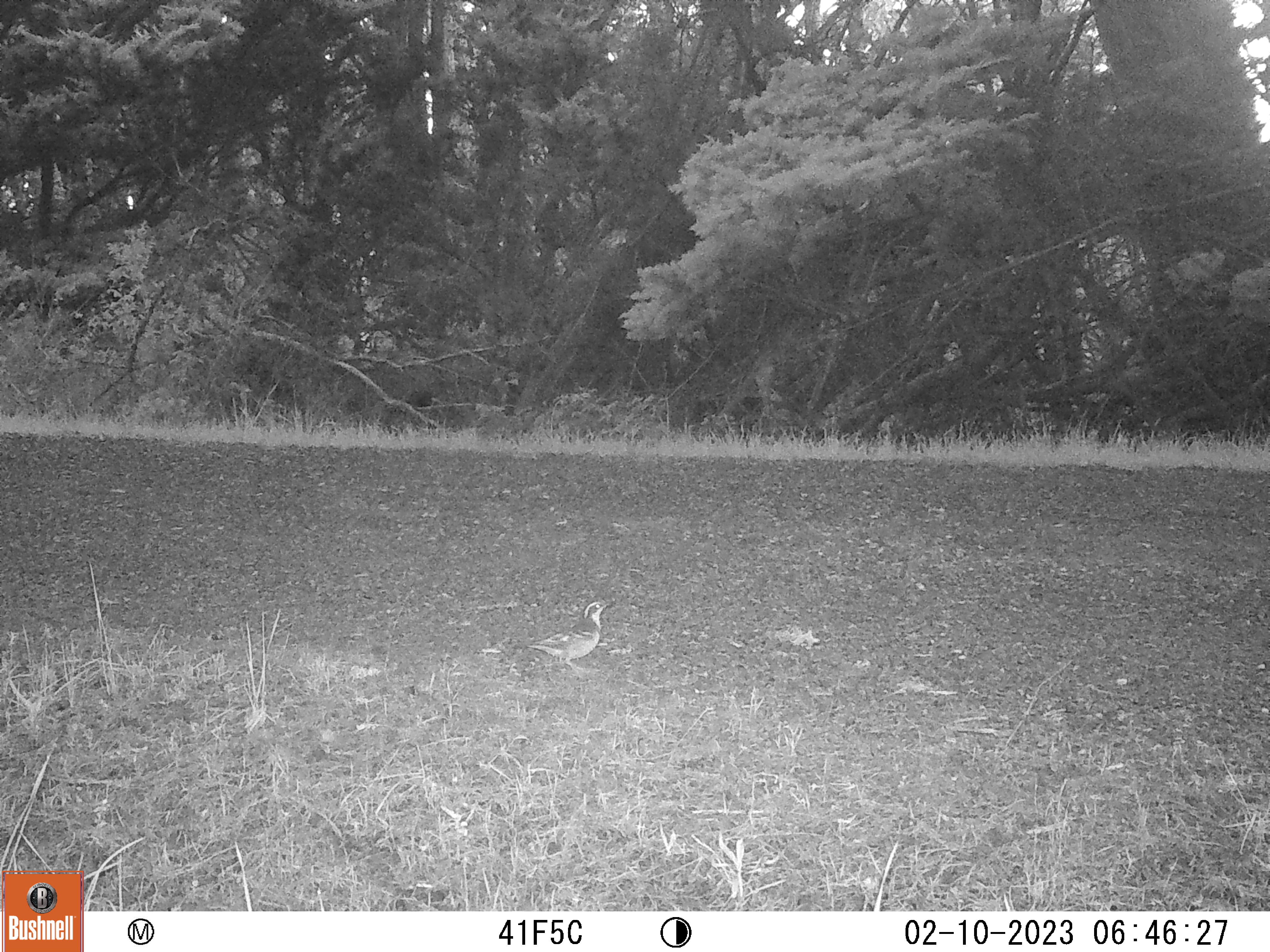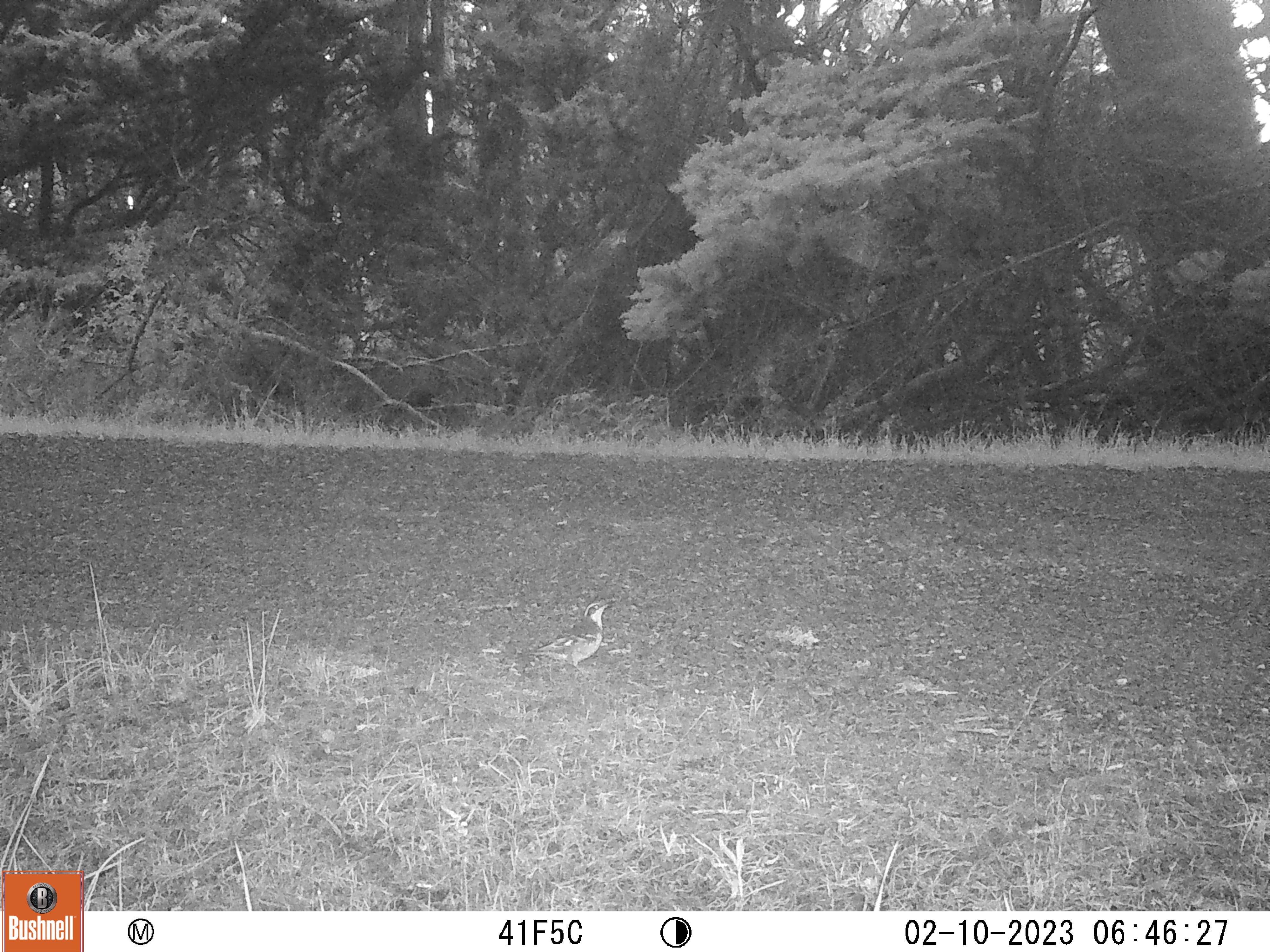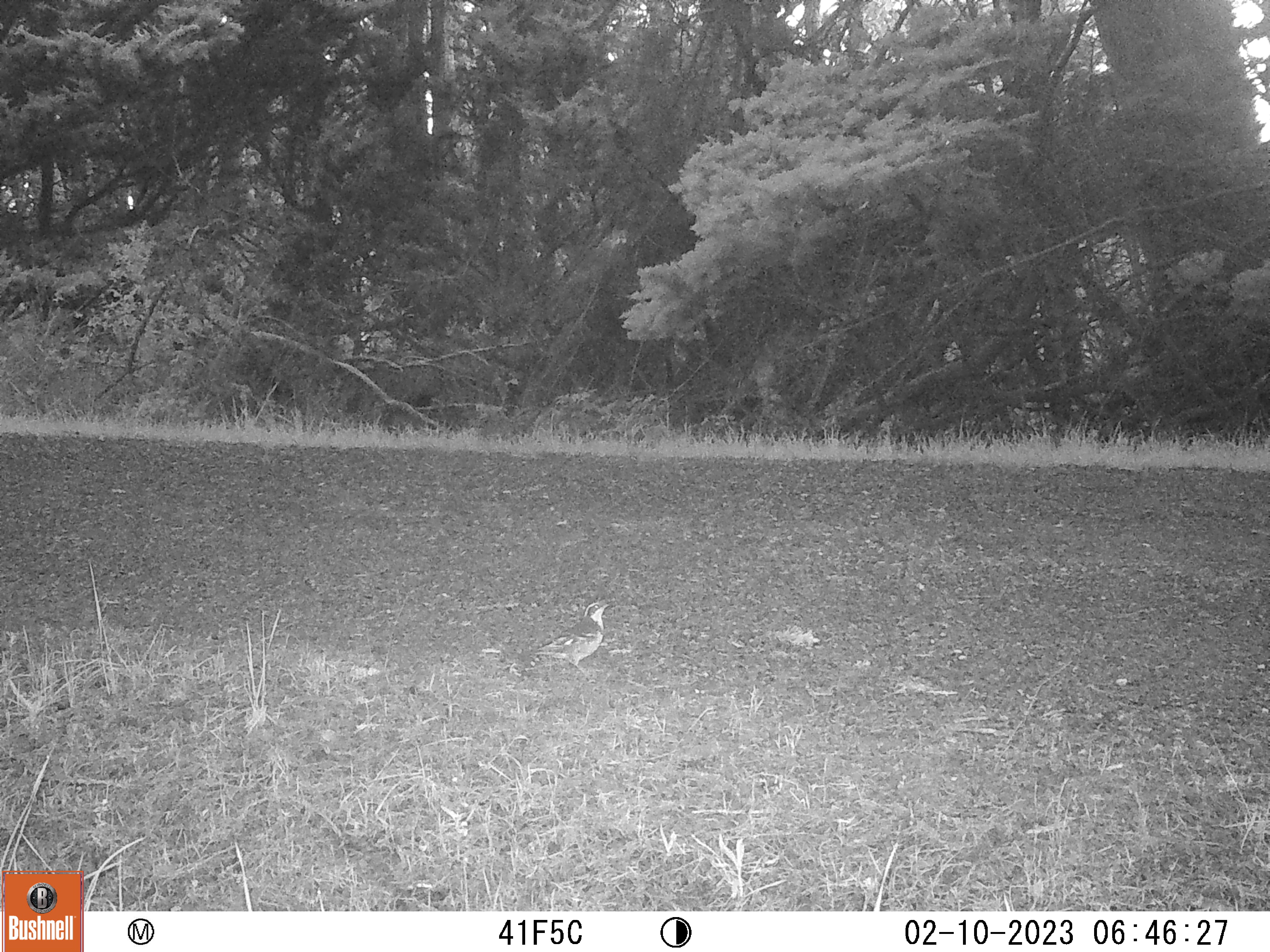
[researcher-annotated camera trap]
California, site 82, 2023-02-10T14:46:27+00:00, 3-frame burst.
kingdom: Animalia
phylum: Chordata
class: Aves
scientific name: Aves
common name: bird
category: unknown bird